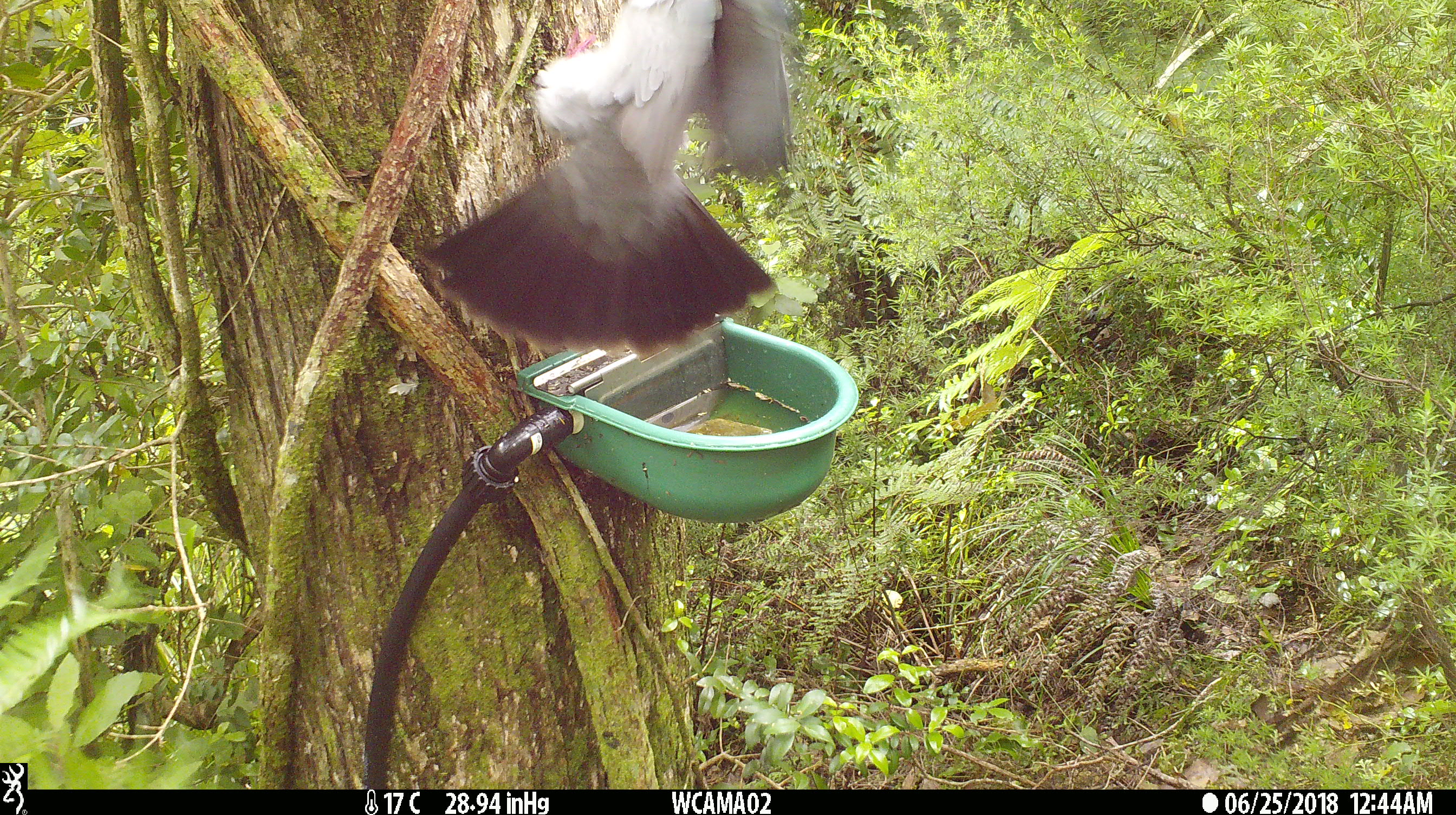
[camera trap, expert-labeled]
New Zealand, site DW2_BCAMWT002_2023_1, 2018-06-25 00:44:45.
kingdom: Animalia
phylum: Chordata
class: Aves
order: Columbiformes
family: Columbidae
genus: Hemiphaga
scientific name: Hemiphaga novaeseelandiae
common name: new zealand pigeon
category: kereru